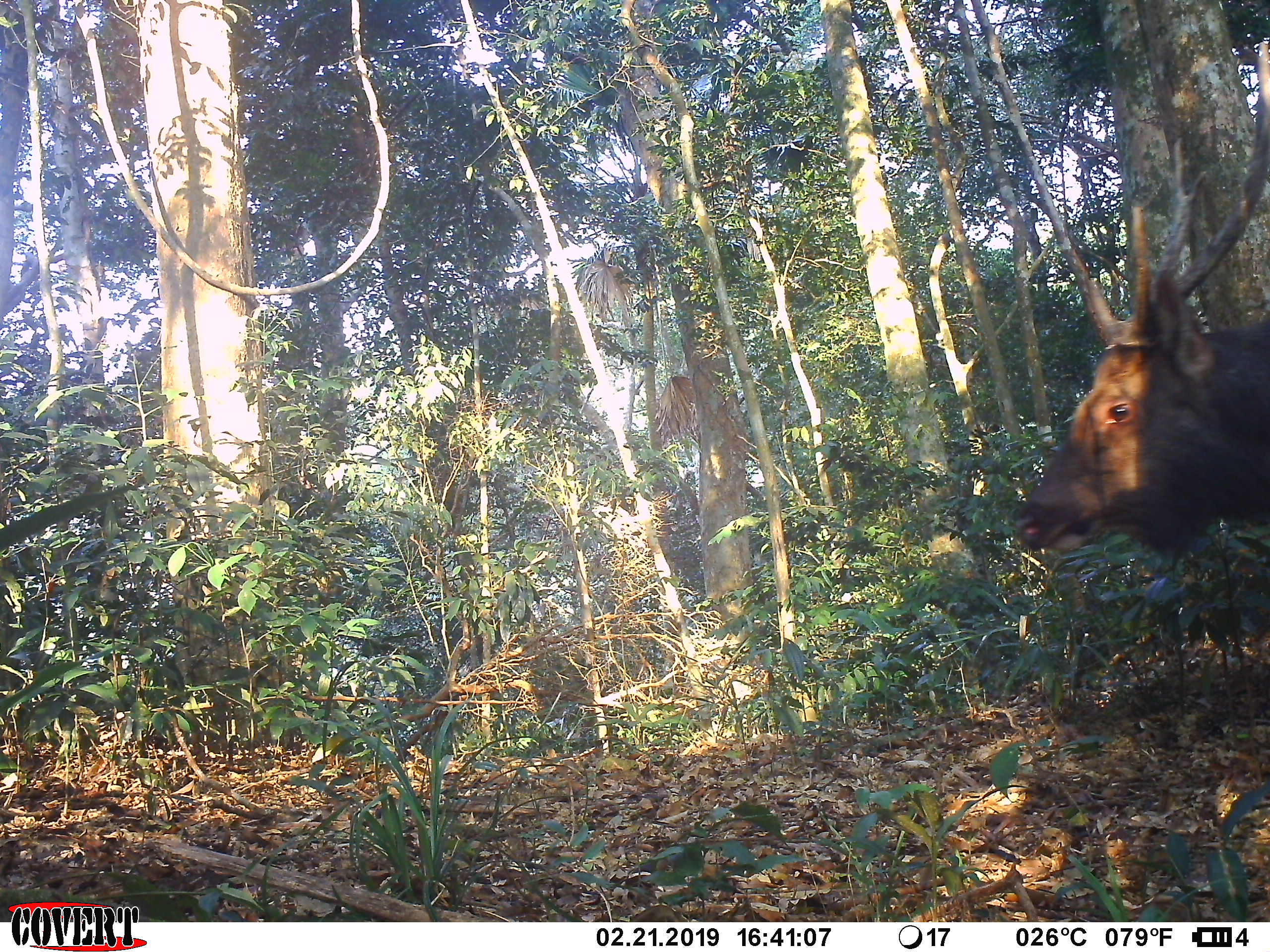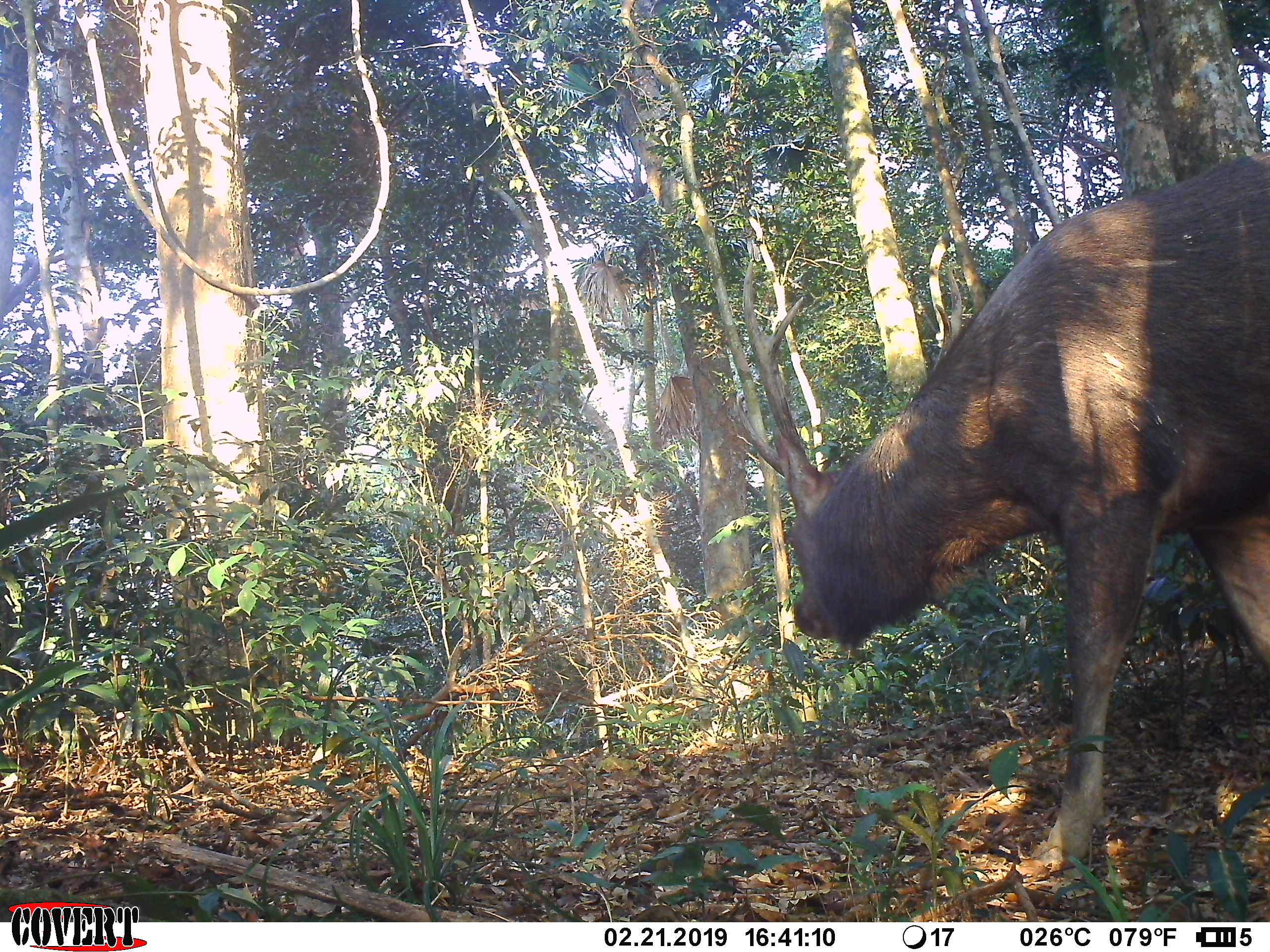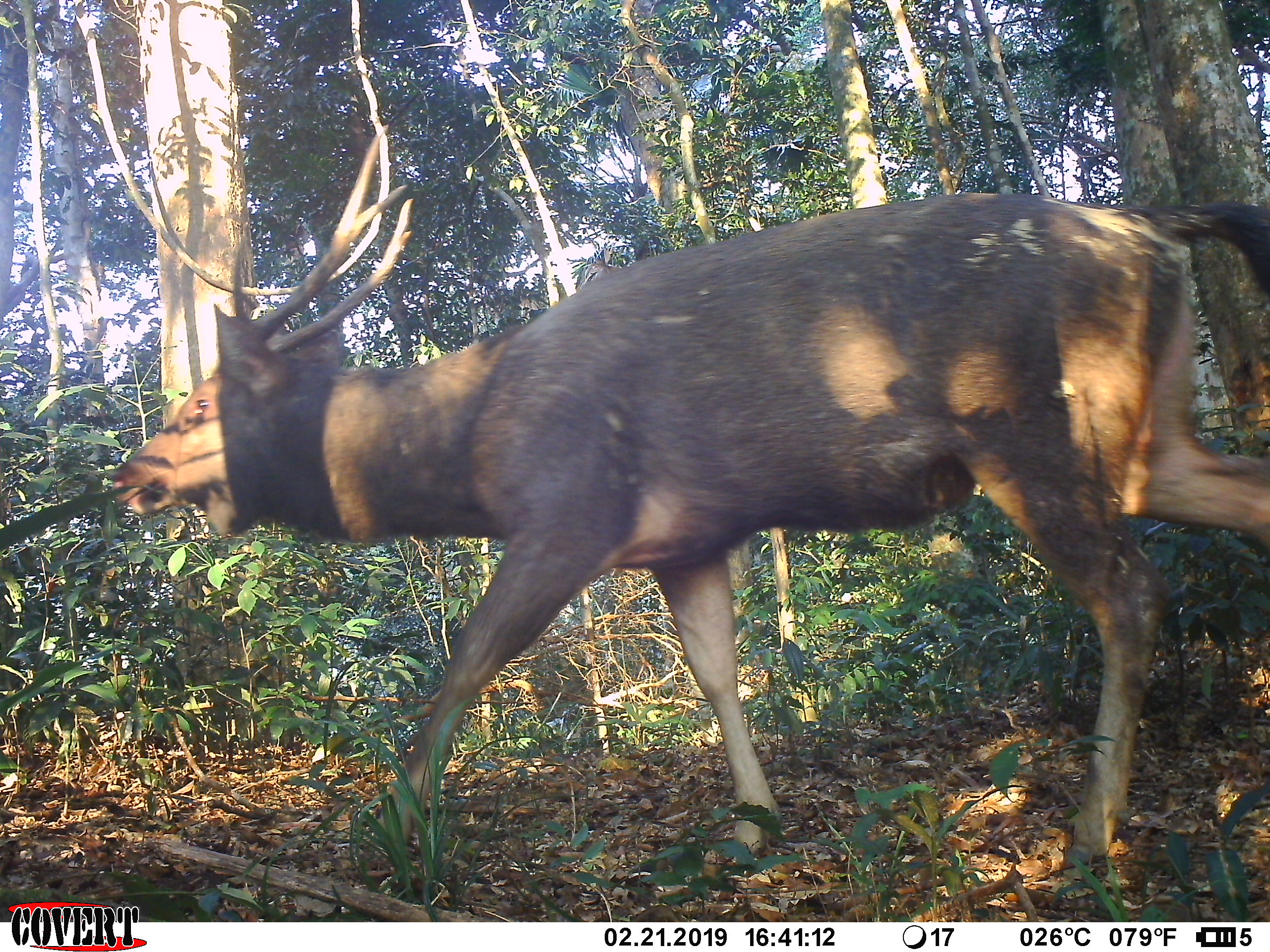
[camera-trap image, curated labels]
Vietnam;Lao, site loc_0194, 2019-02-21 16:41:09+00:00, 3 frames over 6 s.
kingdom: Animalia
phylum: Chordata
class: Mammalia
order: Artiodactyla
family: Cervidae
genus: Rusa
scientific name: Rusa unicolor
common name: sambar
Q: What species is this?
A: Sambar (Rusa unicolor).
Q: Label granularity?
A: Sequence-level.